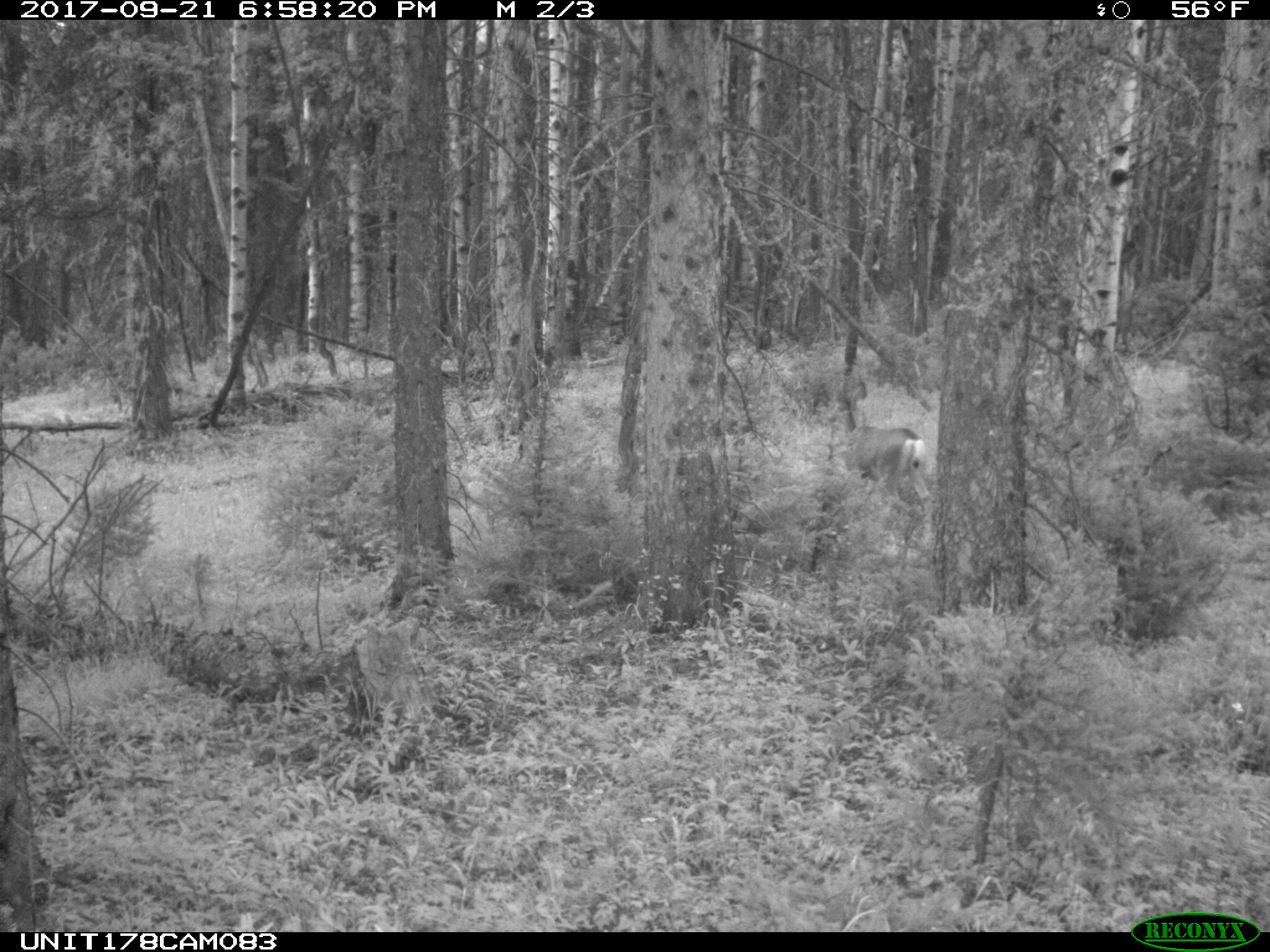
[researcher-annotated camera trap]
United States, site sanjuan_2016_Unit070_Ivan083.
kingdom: Animalia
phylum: Chordata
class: Mammalia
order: Artiodactyla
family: Cervidae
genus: Odocoileus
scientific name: Odocoileus hemionus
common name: mule deer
Odocoileus hemionus (mule deer).